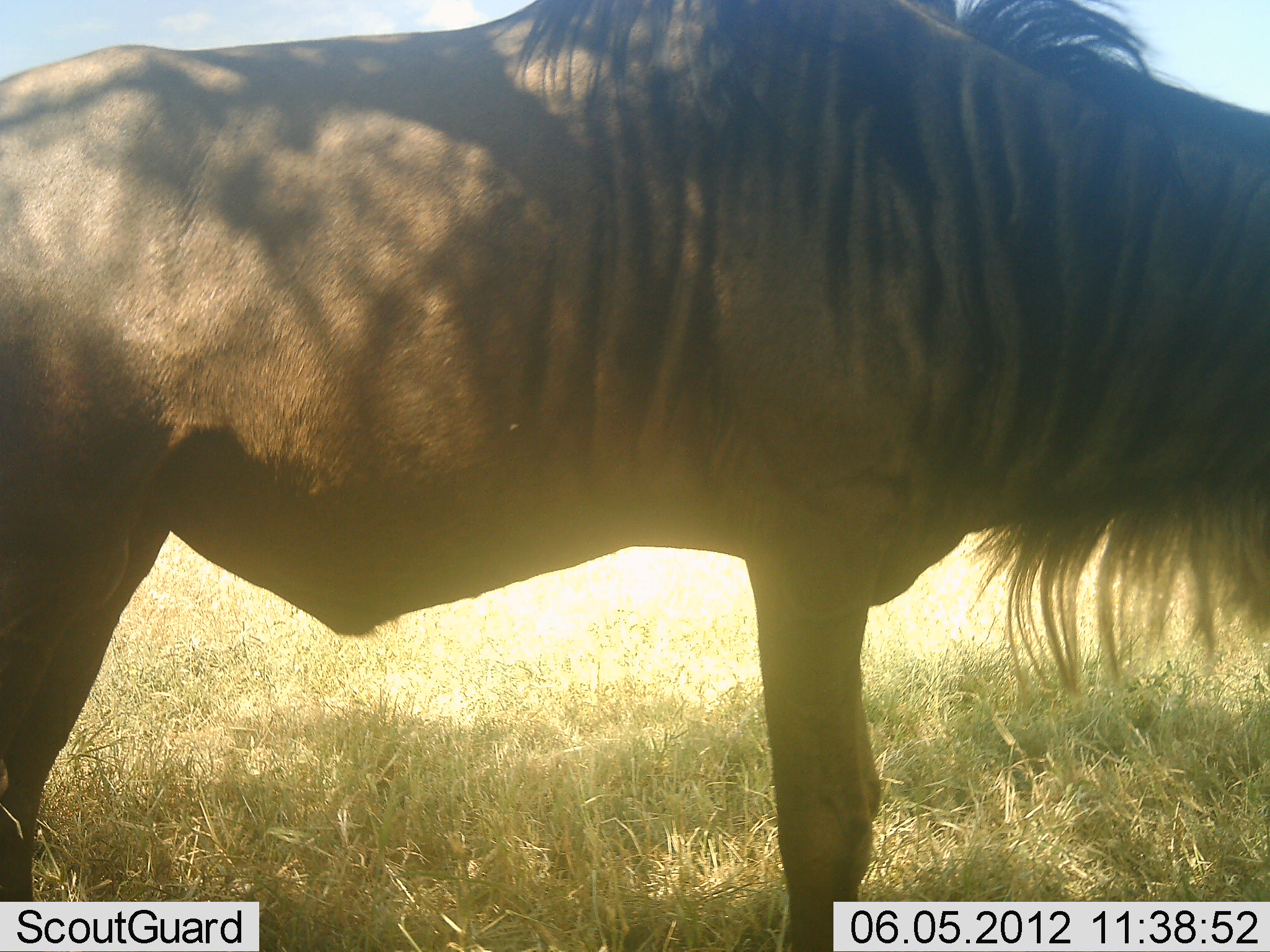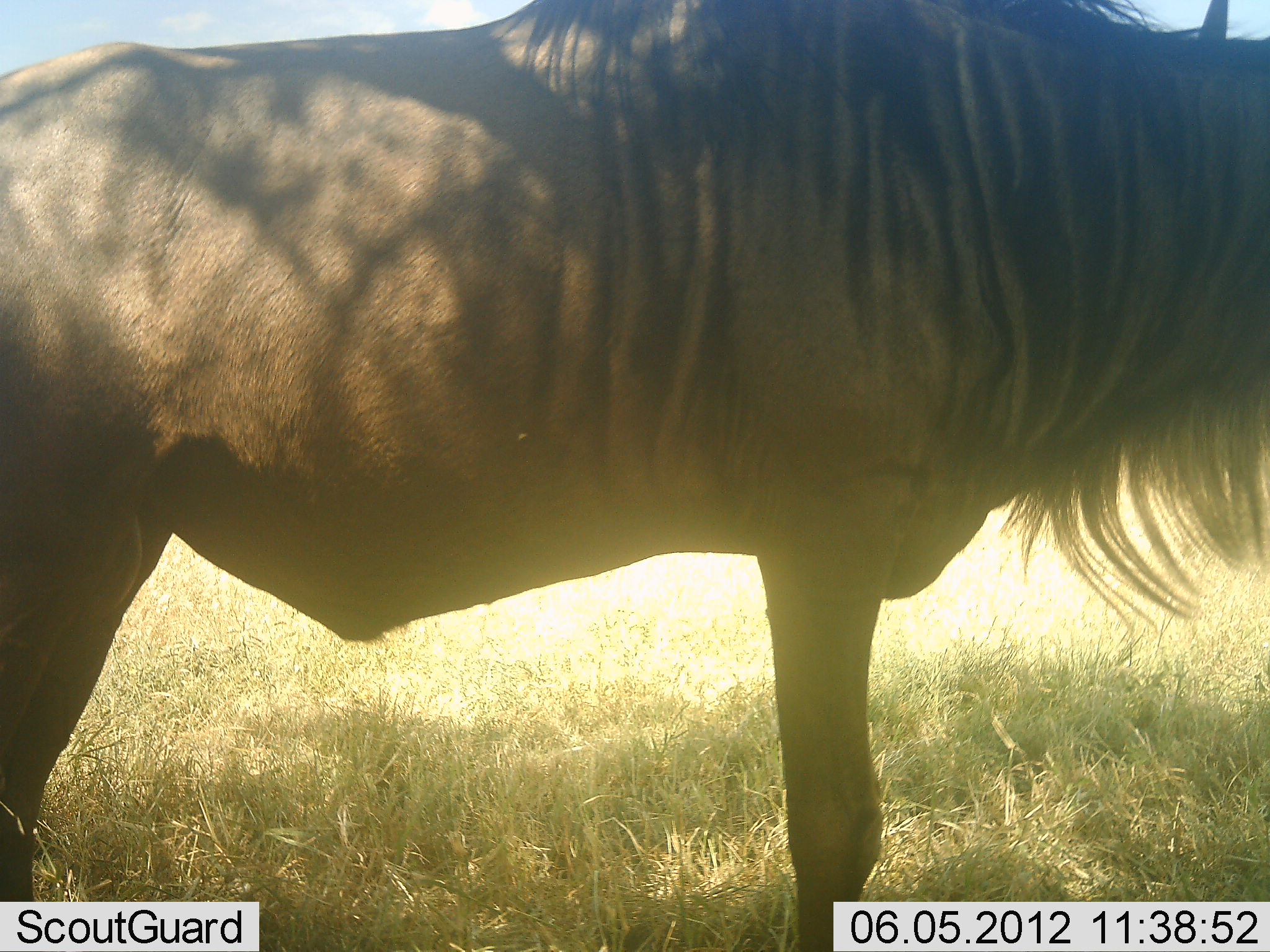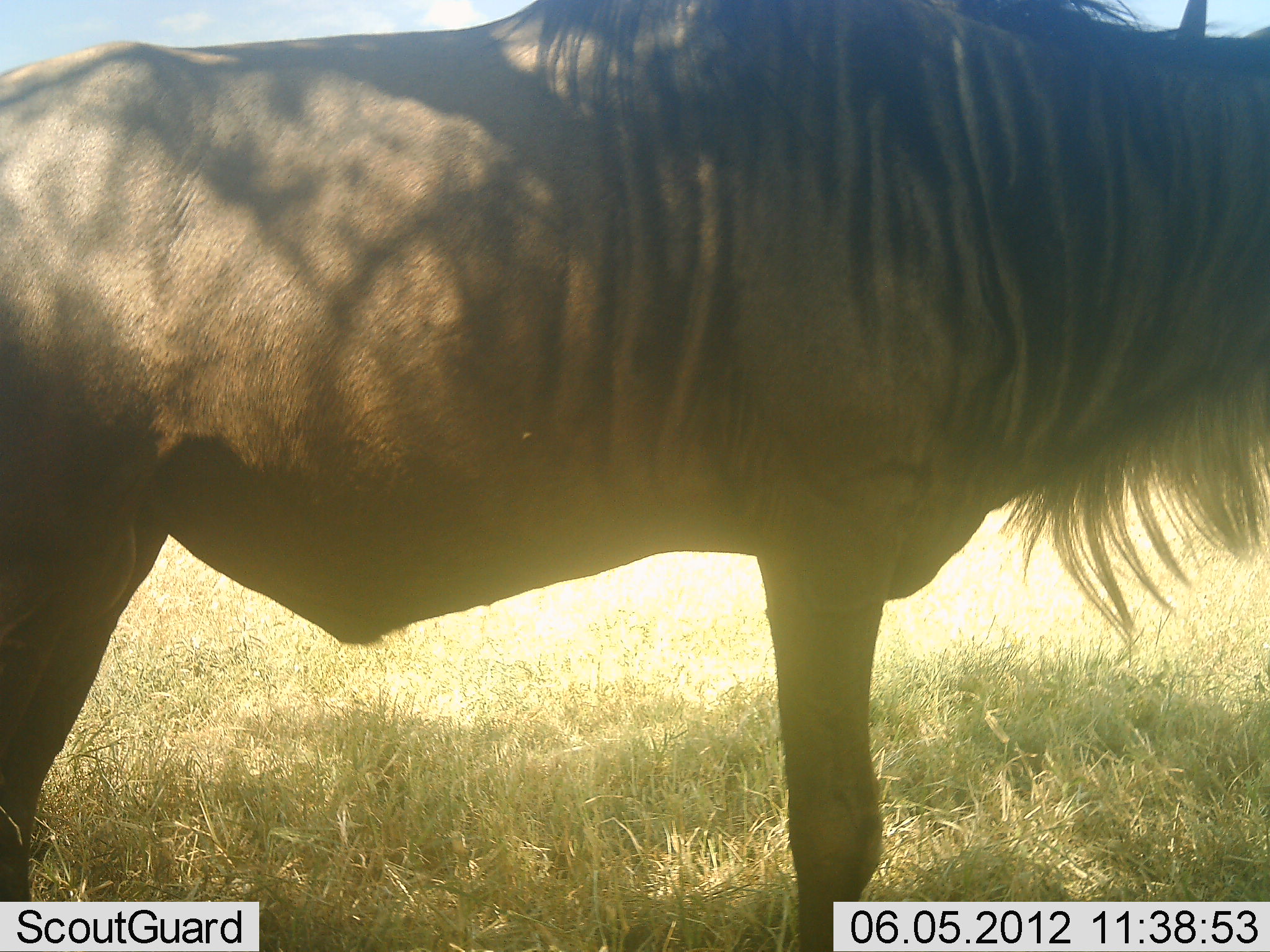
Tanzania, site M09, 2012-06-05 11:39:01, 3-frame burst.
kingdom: Animalia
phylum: Chordata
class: Mammalia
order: Artiodactyla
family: Bovidae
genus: Connochaetes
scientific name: Connochaetes taurinus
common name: blue wildebeest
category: wildebeest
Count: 1.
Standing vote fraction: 100%.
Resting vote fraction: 0%.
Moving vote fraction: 0%.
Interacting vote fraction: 0%.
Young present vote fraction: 0%.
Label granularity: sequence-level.